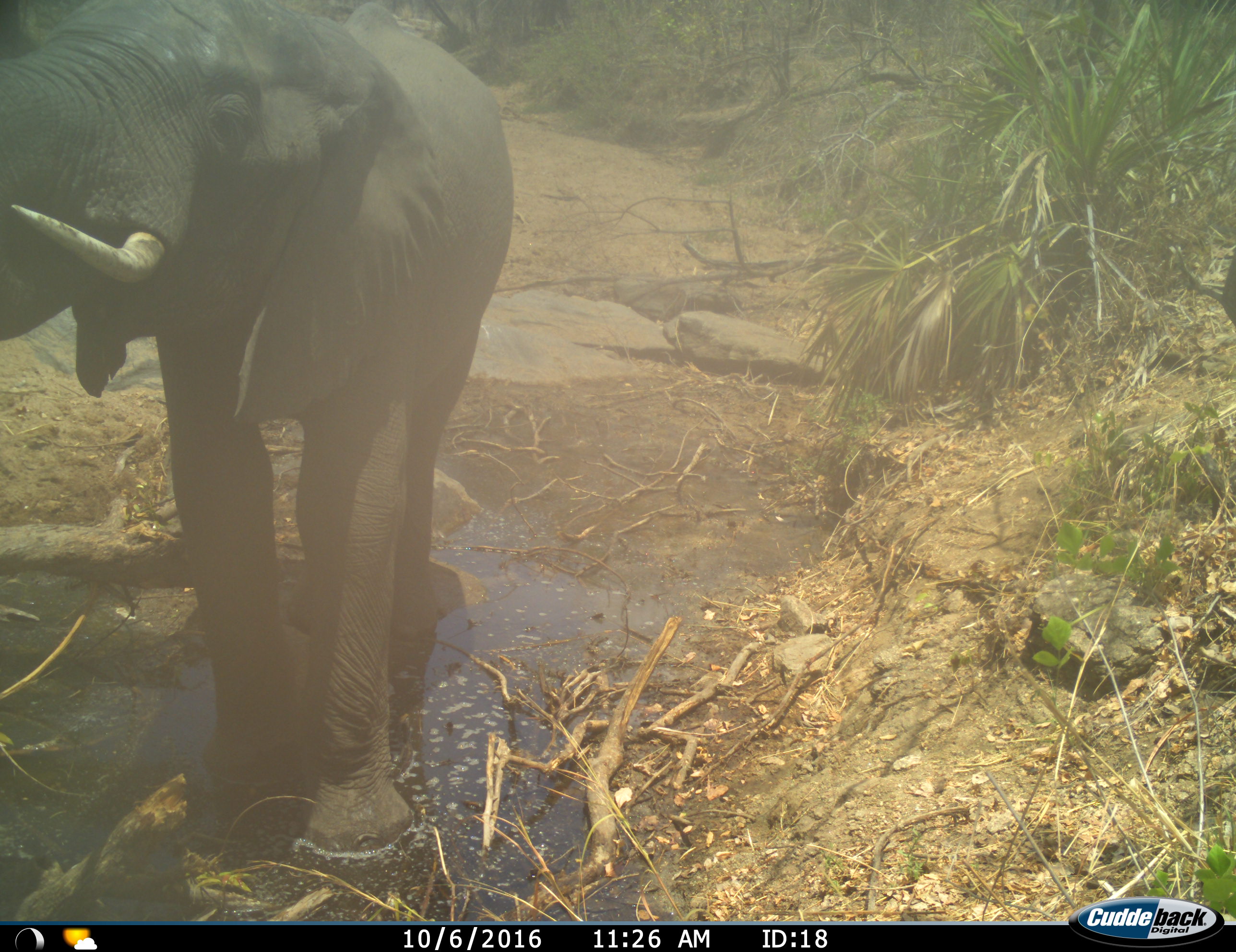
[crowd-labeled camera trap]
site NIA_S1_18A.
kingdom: Animalia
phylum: Chordata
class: Mammalia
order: Proboscidea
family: Elephantidae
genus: Loxodonta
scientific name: Loxodonta africana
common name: african bush elephant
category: elephant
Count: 1.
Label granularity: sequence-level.